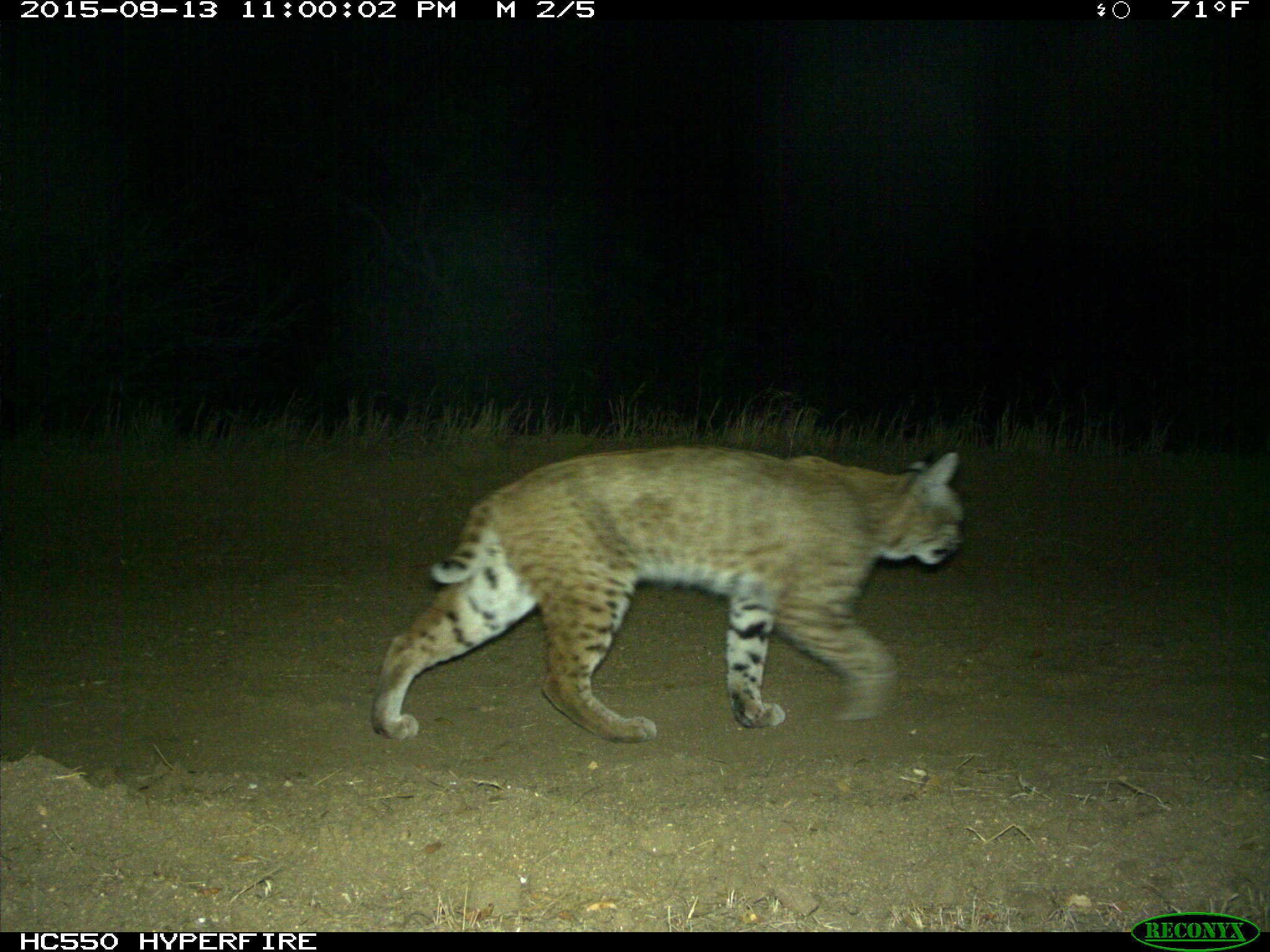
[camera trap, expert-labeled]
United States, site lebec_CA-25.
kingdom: Animalia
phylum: Chordata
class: Mammalia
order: Carnivora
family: Felidae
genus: Lynx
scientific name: Lynx rufus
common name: bobcat